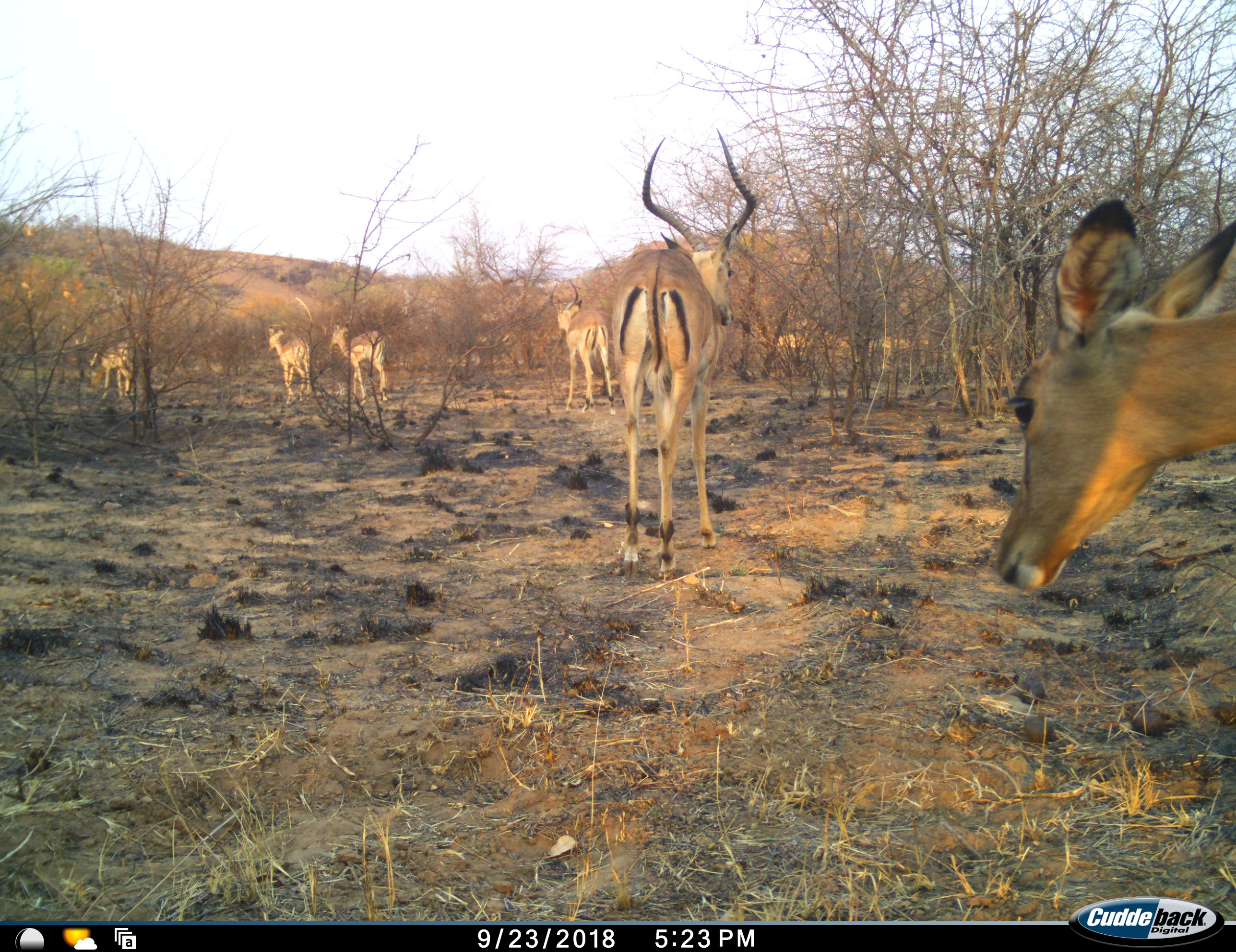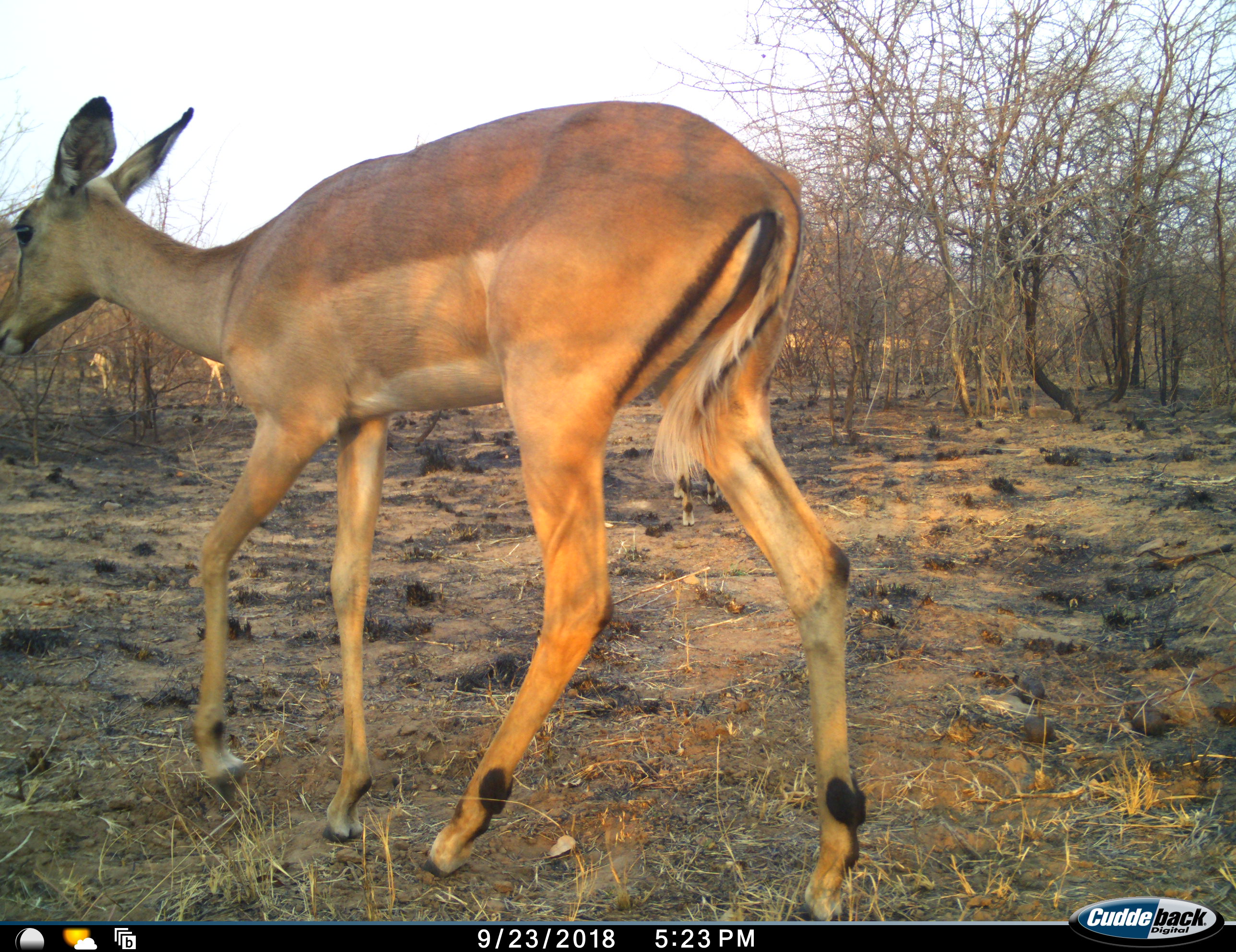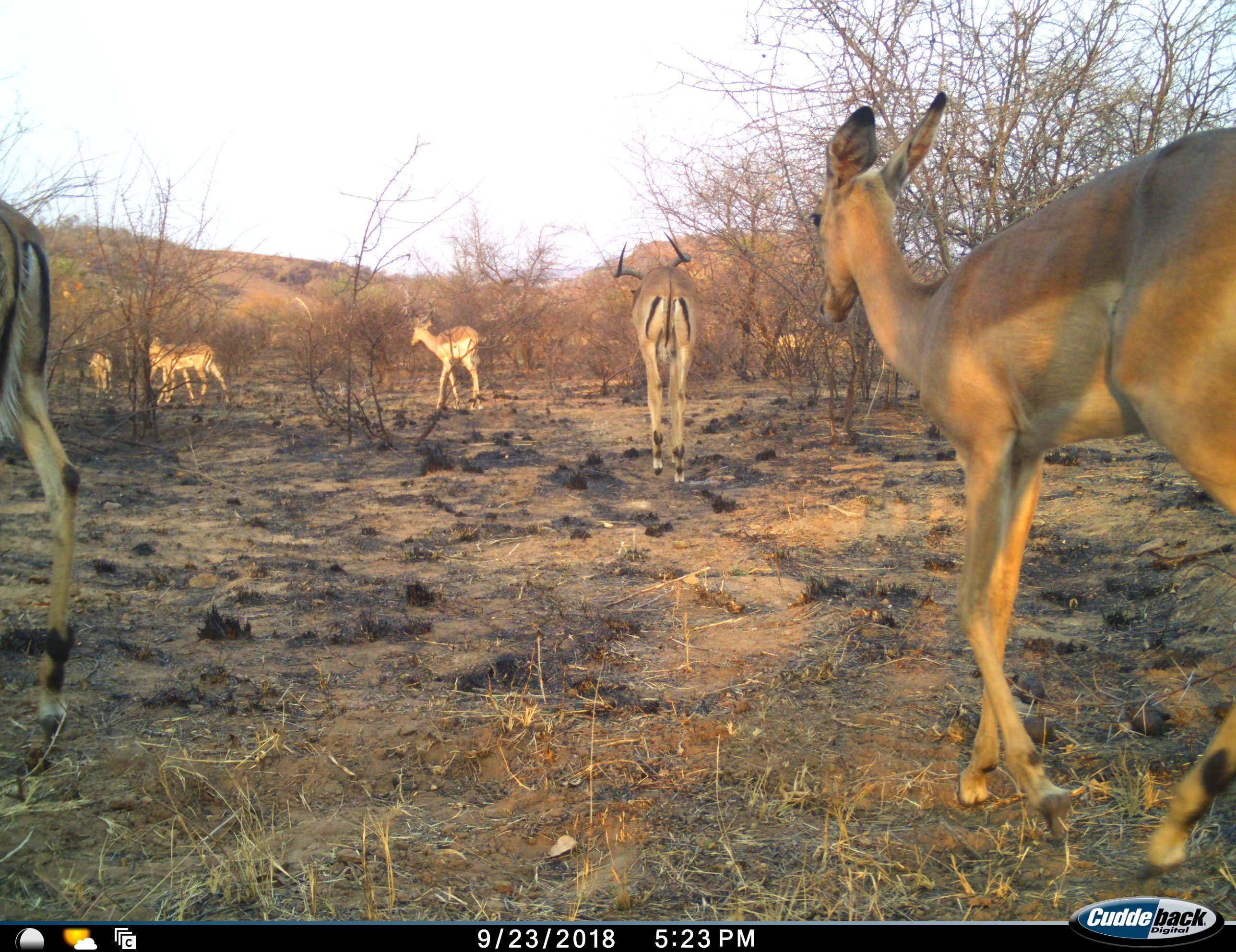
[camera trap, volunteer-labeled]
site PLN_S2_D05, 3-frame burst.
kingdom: Animalia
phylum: Chordata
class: Mammalia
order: Artiodactyla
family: Bovidae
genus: Aepyceros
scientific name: Aepyceros melampus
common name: impala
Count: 6.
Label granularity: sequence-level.